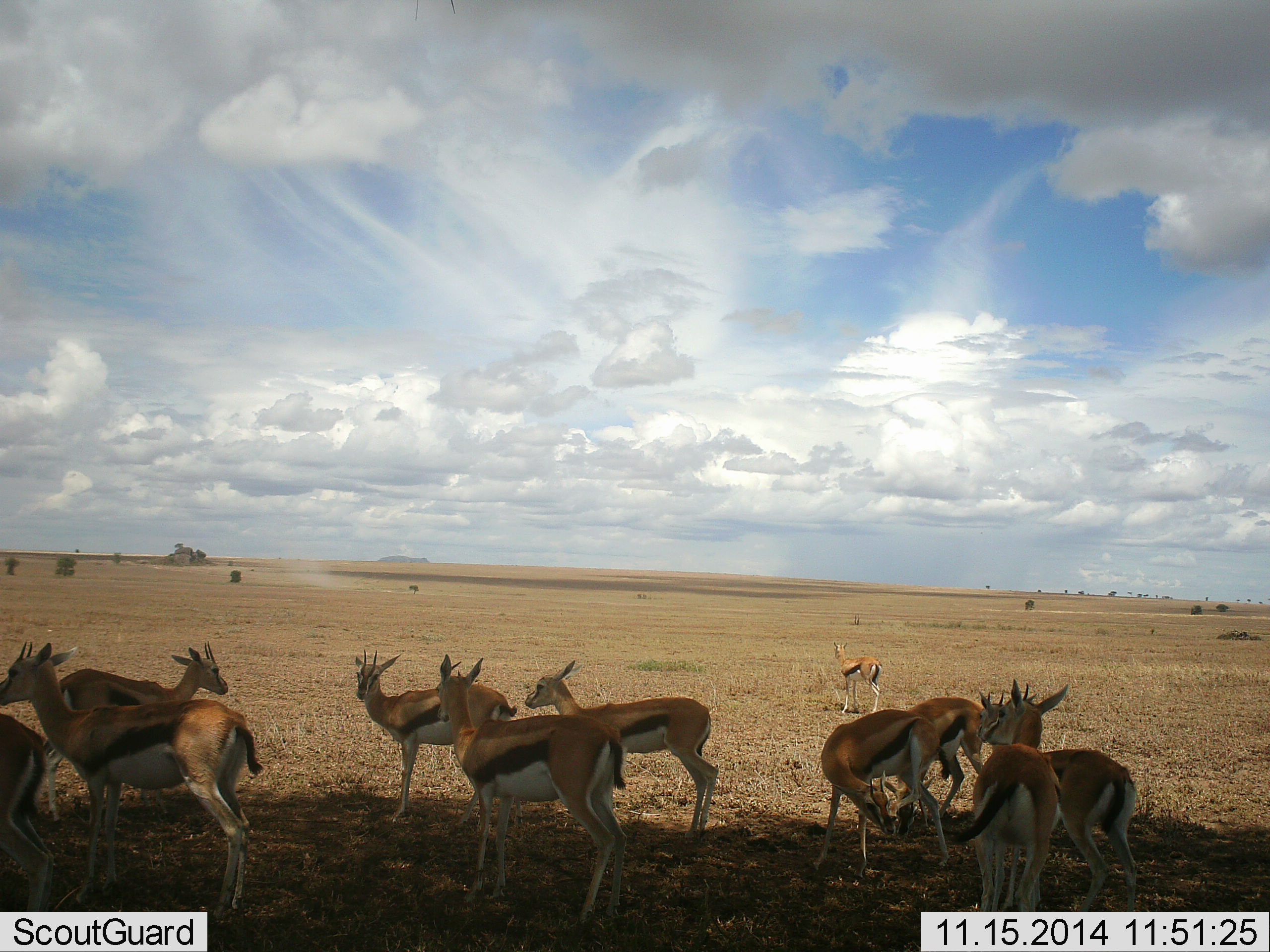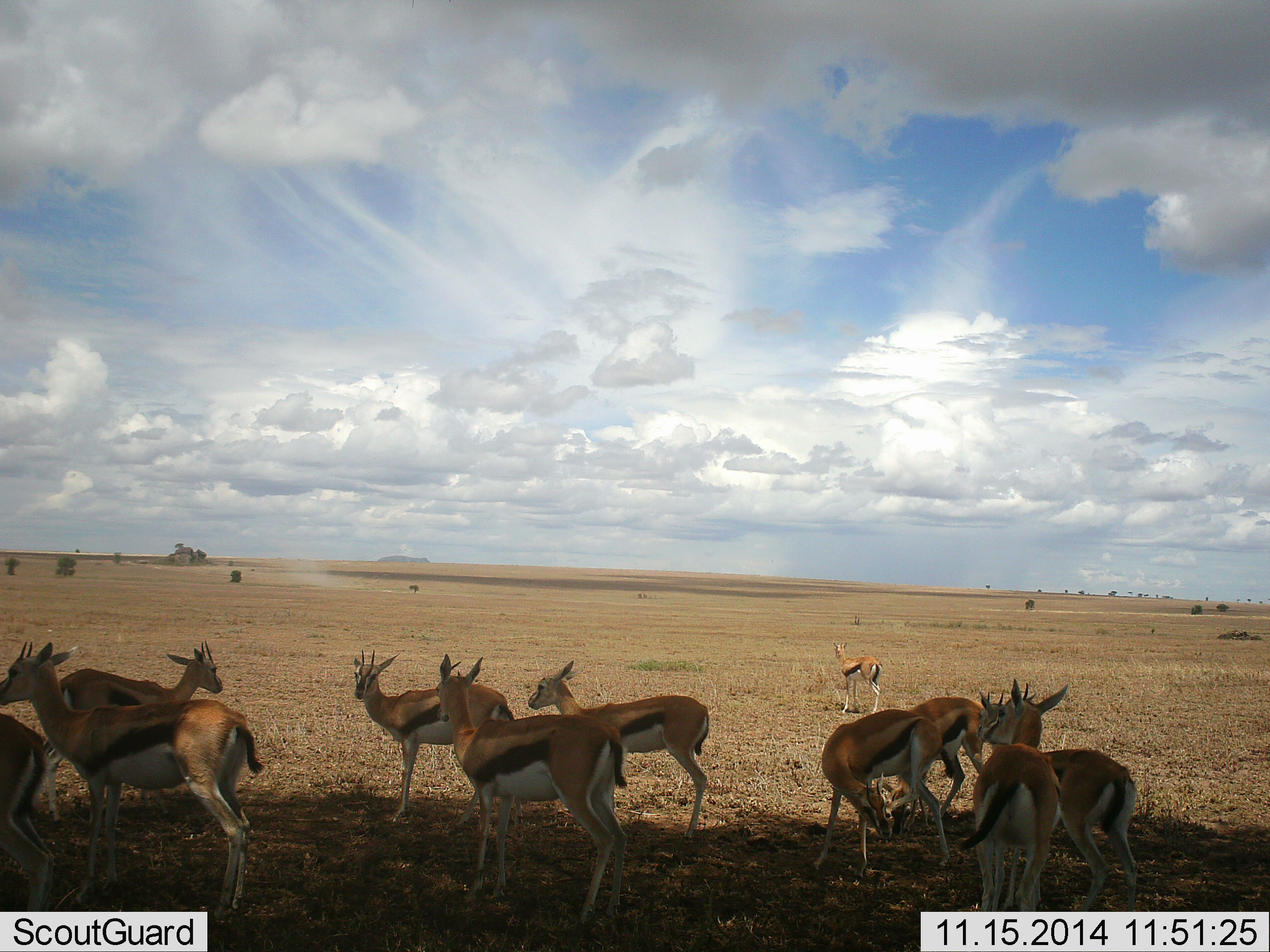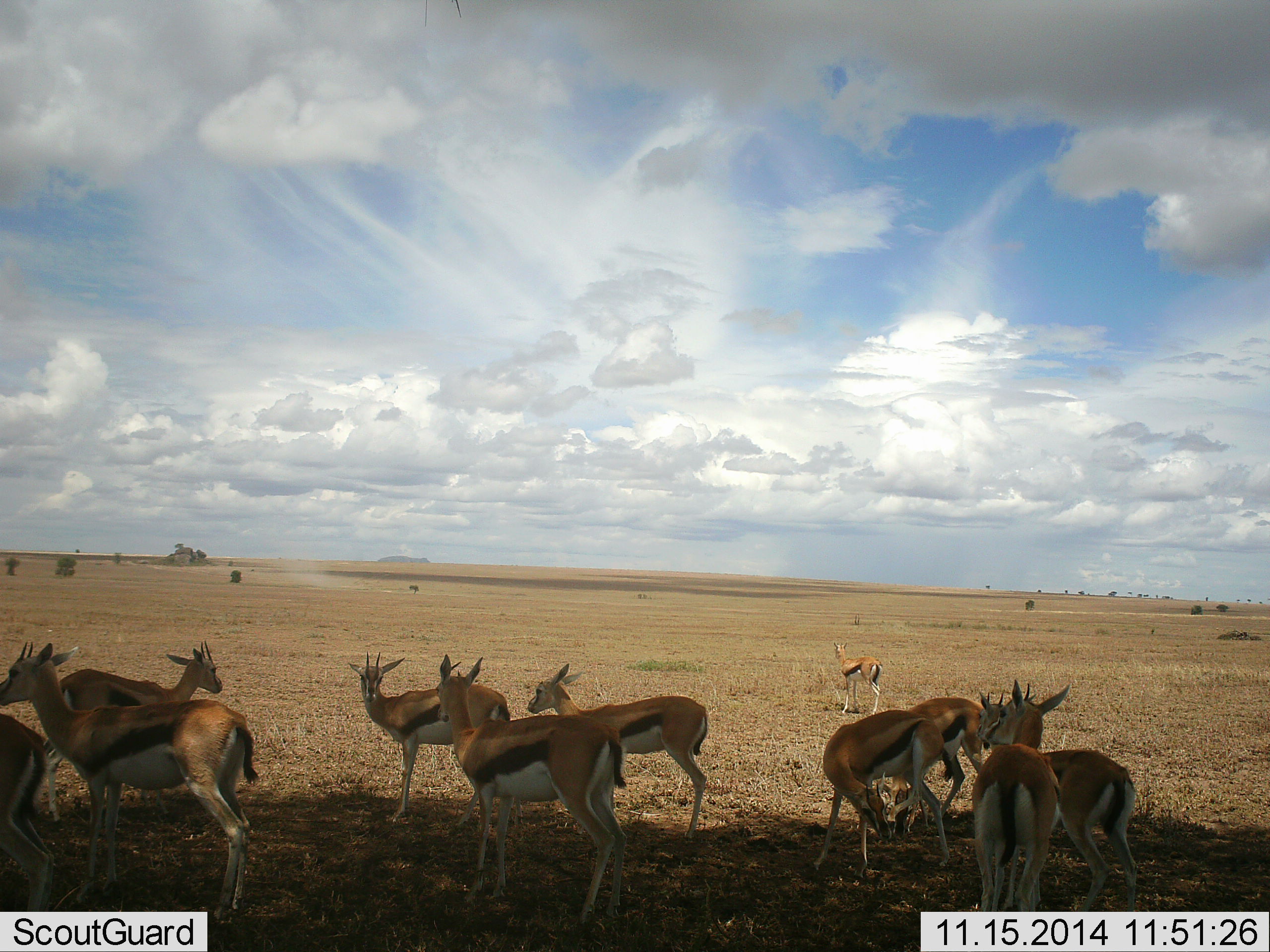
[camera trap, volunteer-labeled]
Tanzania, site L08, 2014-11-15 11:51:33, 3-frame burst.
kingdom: Animalia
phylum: Chordata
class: Mammalia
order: Artiodactyla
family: Bovidae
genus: Eudorcas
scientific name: Eudorcas thomsonii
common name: thomson's gazelle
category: gazellethomsons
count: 11-50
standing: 100%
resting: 10%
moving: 10%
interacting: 10%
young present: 10%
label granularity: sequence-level